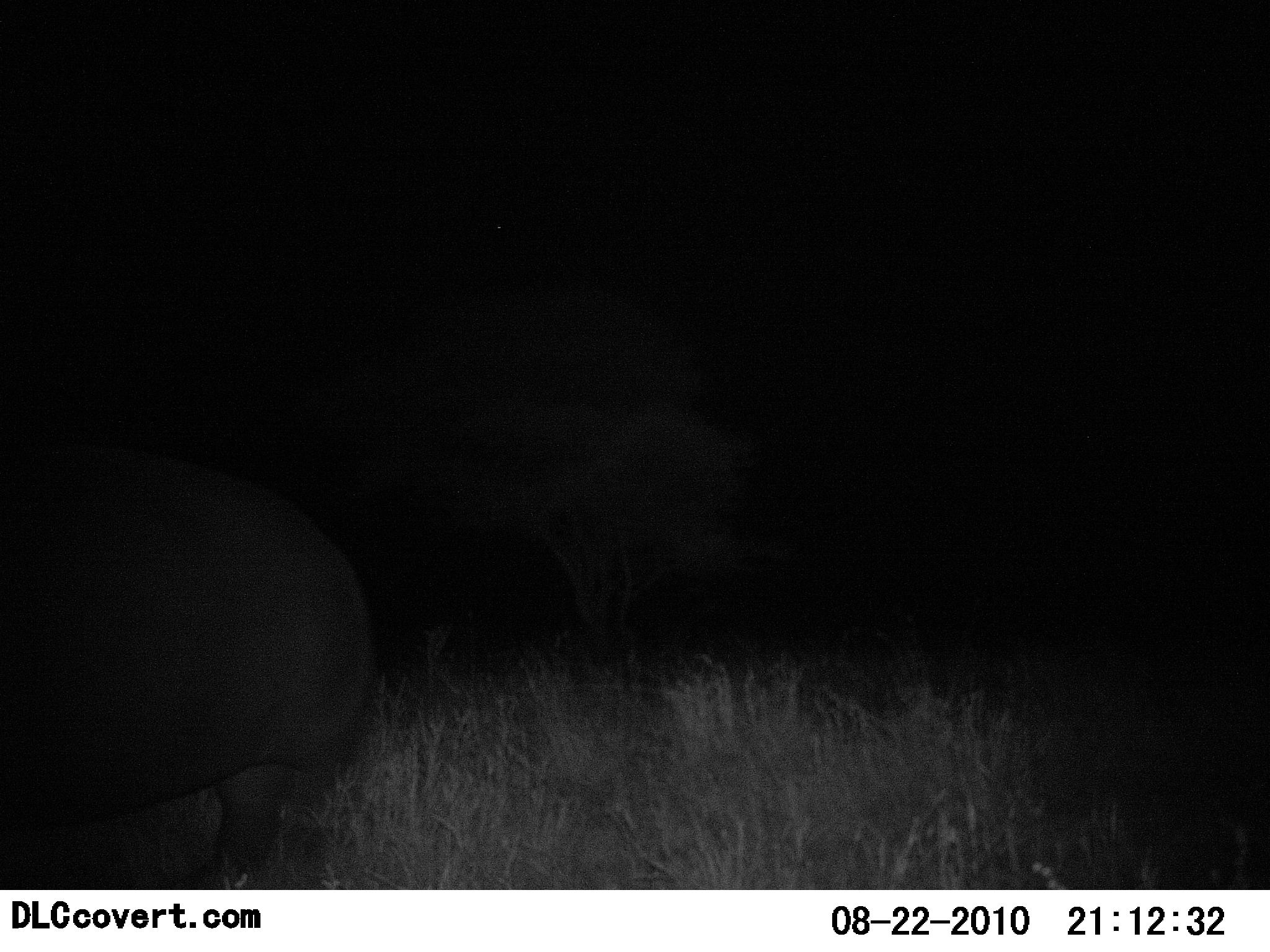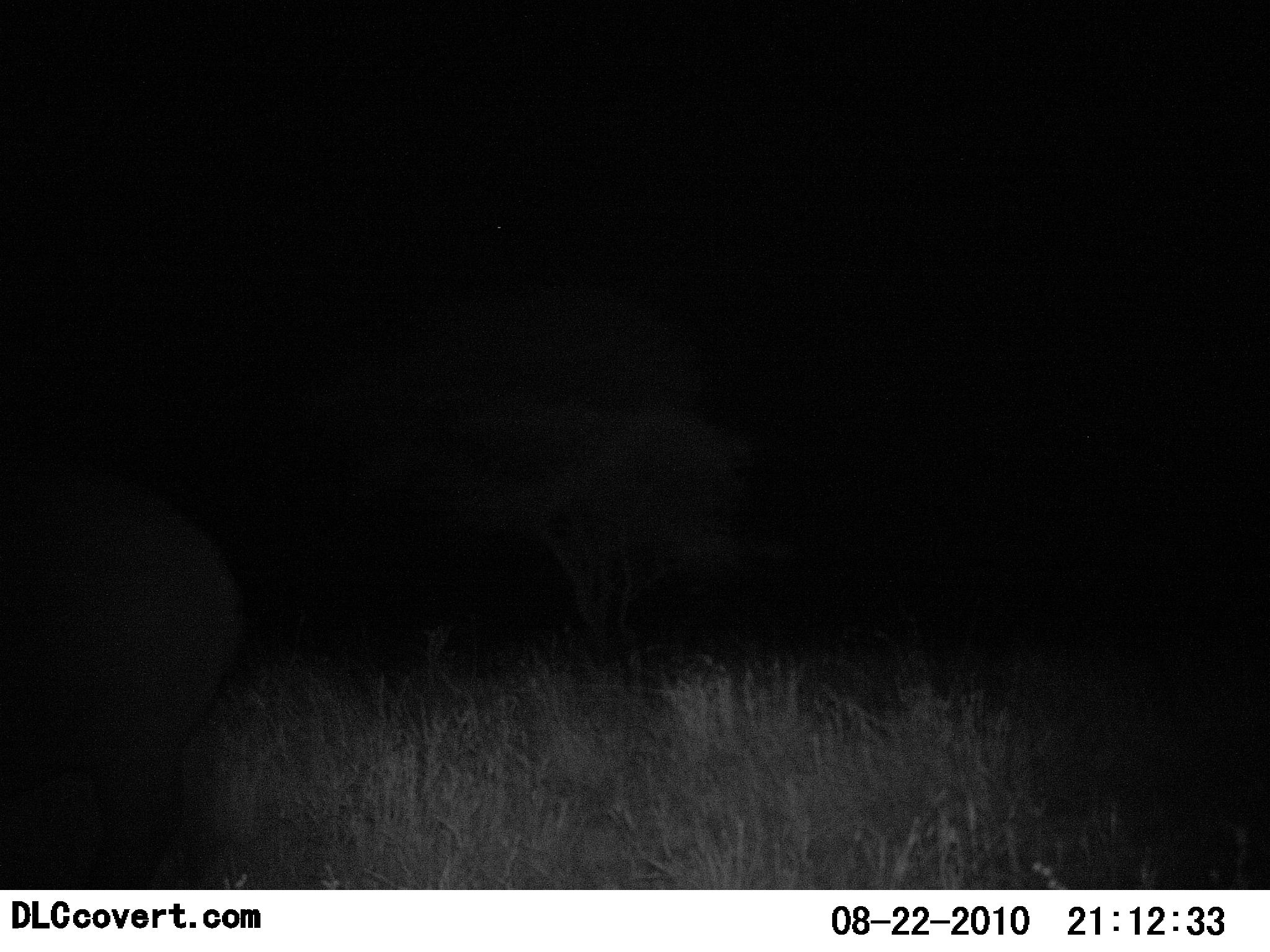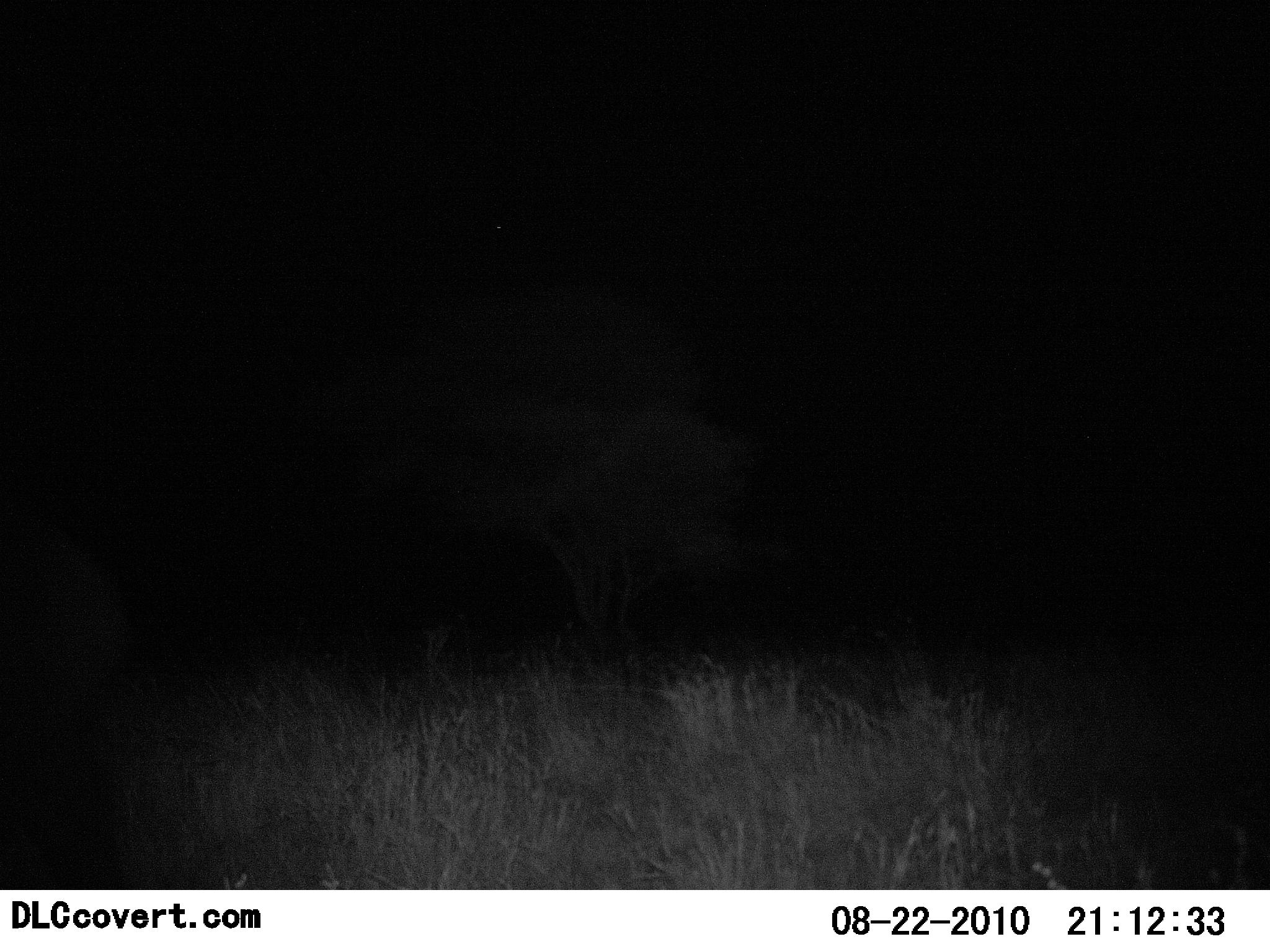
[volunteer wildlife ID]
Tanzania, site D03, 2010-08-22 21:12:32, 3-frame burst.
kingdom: Animalia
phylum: Chordata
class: Mammalia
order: Artiodactyla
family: Hippopotamidae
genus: Hippopotamus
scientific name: Hippopotamus amphibius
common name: hippopotamus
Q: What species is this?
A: Hippopotamus (Hippopotamus amphibius).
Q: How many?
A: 1.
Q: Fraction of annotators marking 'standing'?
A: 14%.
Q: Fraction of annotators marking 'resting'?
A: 0%.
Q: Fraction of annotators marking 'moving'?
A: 86%.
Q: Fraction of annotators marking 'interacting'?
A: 0%.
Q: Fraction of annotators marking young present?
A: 0%.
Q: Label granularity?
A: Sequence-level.